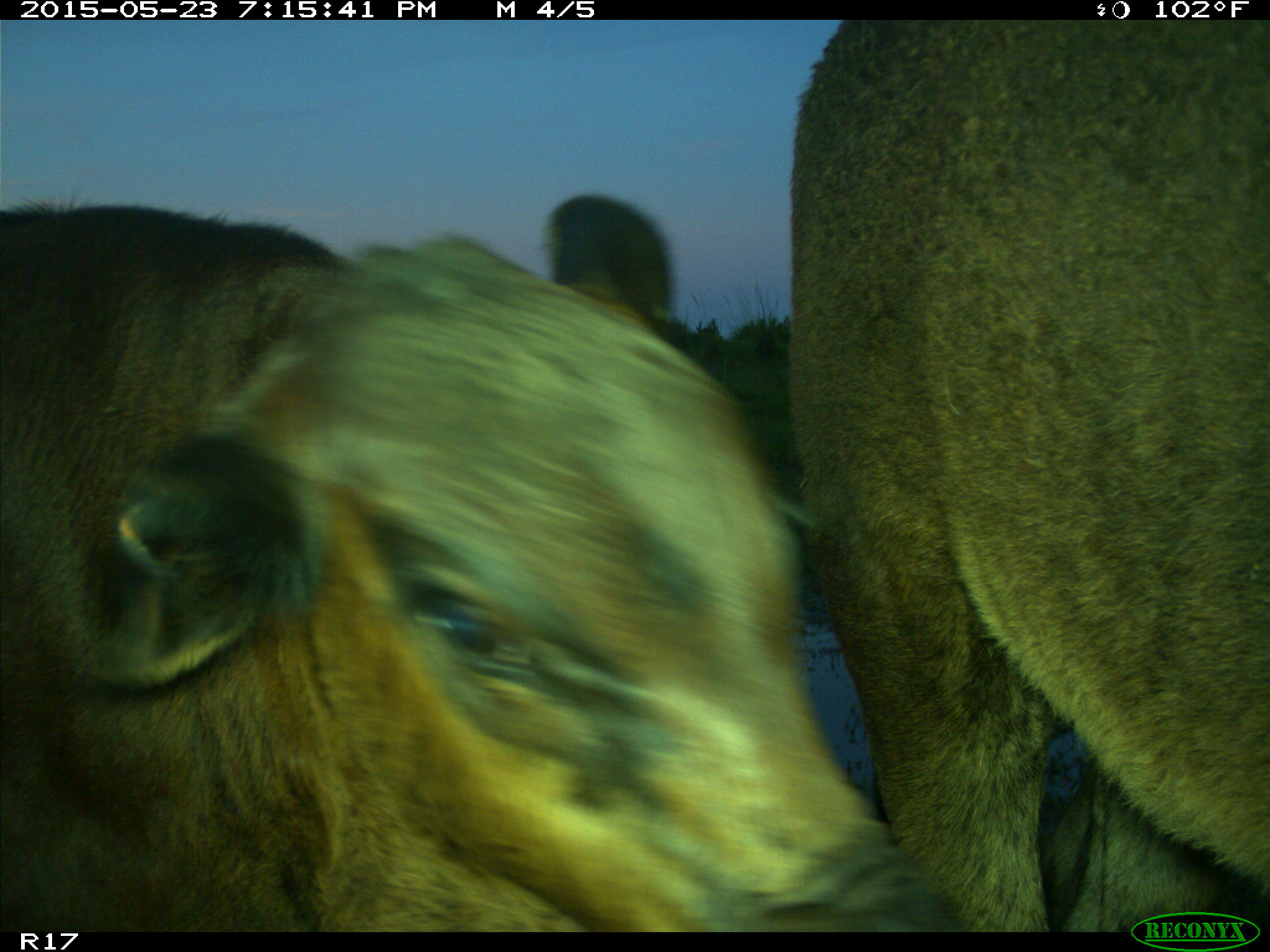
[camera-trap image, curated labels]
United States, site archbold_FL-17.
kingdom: Animalia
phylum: Chordata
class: Mammalia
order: Artiodactyla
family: Bovidae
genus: Bos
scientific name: Bos taurus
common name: domestic cow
Bos taurus (domestic cow).